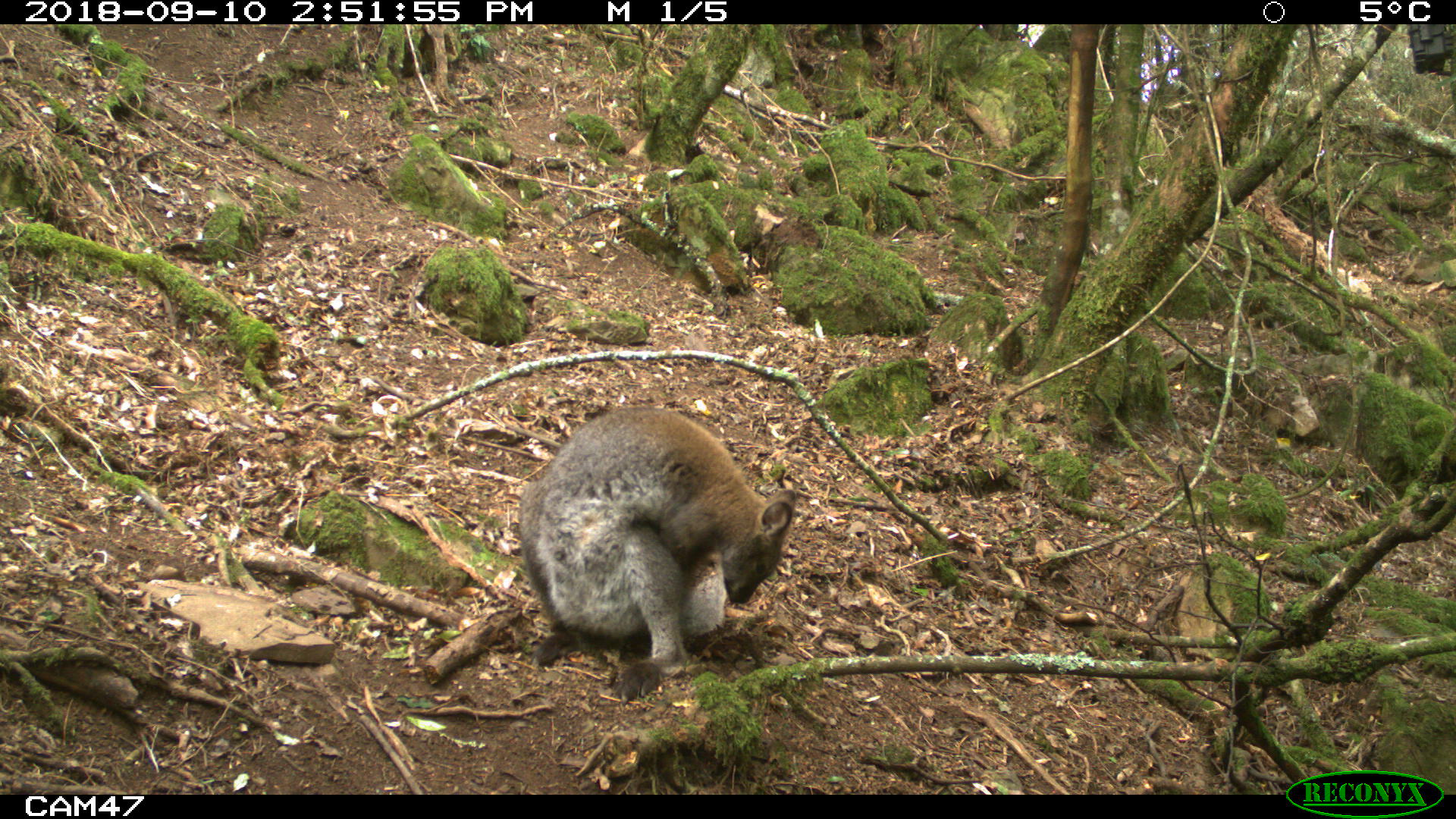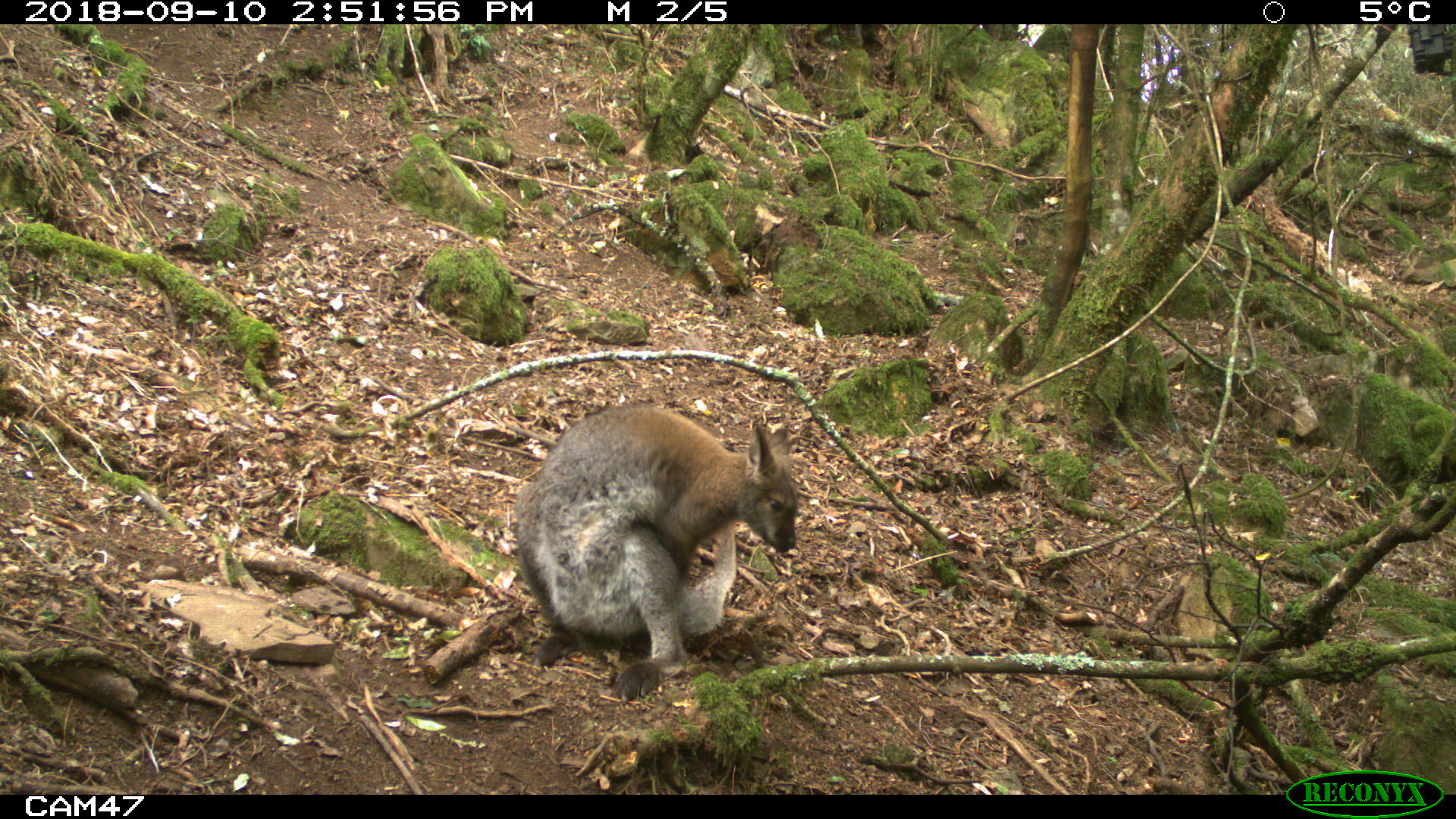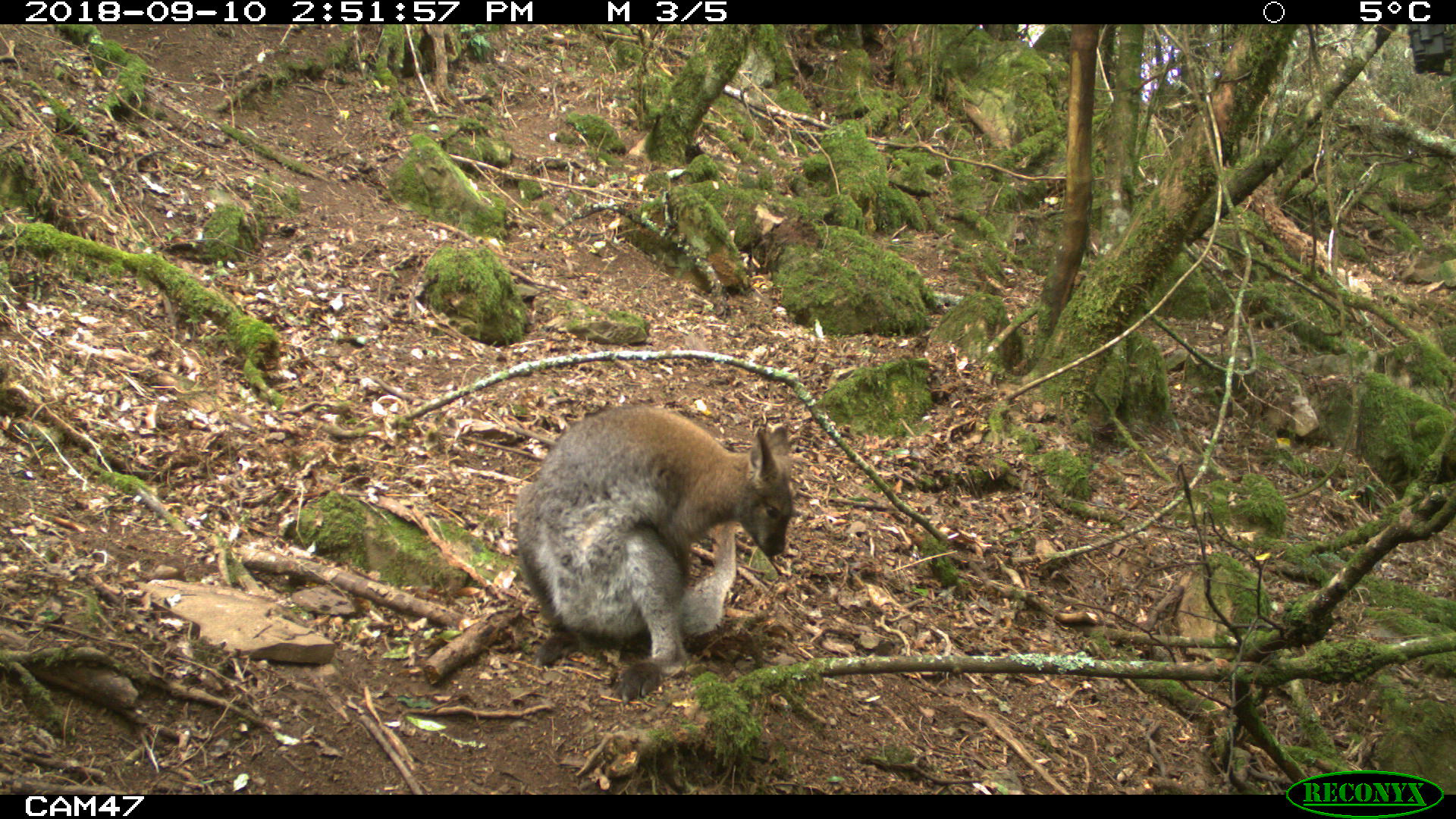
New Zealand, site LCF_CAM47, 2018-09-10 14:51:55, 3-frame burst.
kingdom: Animalia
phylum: Chordata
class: Mammalia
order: Diprotodontia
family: Macropodidae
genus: Notamacropus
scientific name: Notamacropus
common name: wallaby